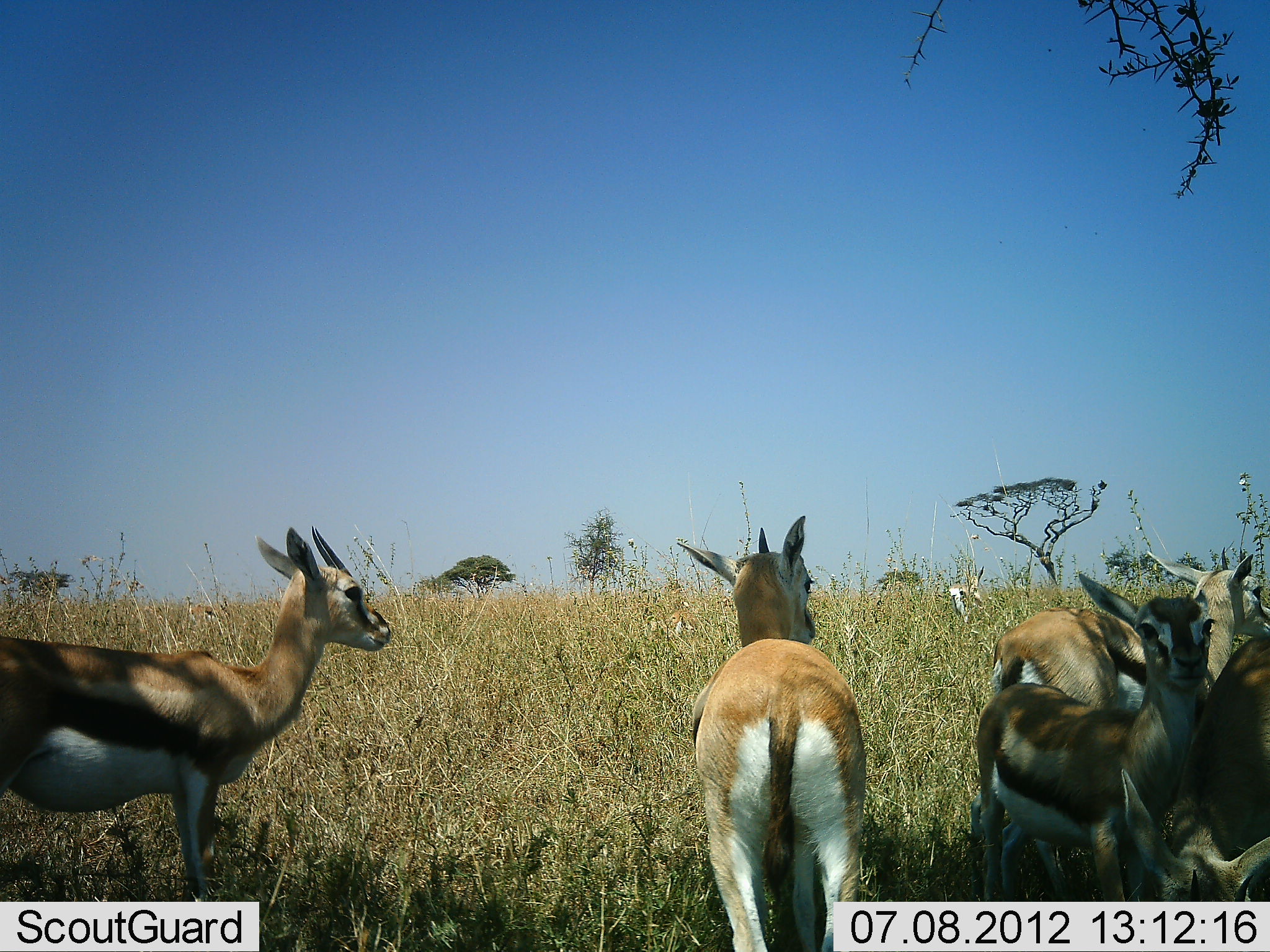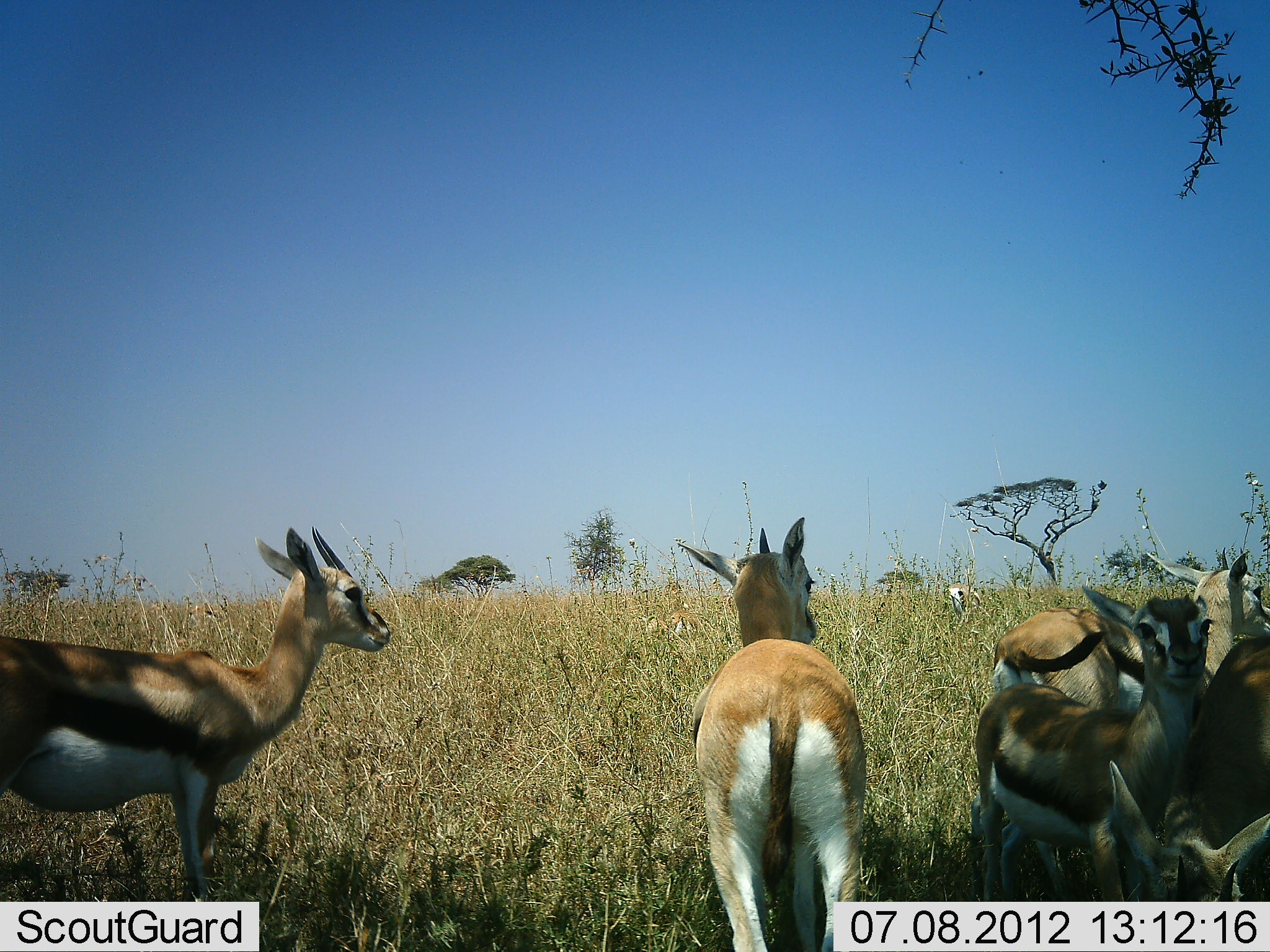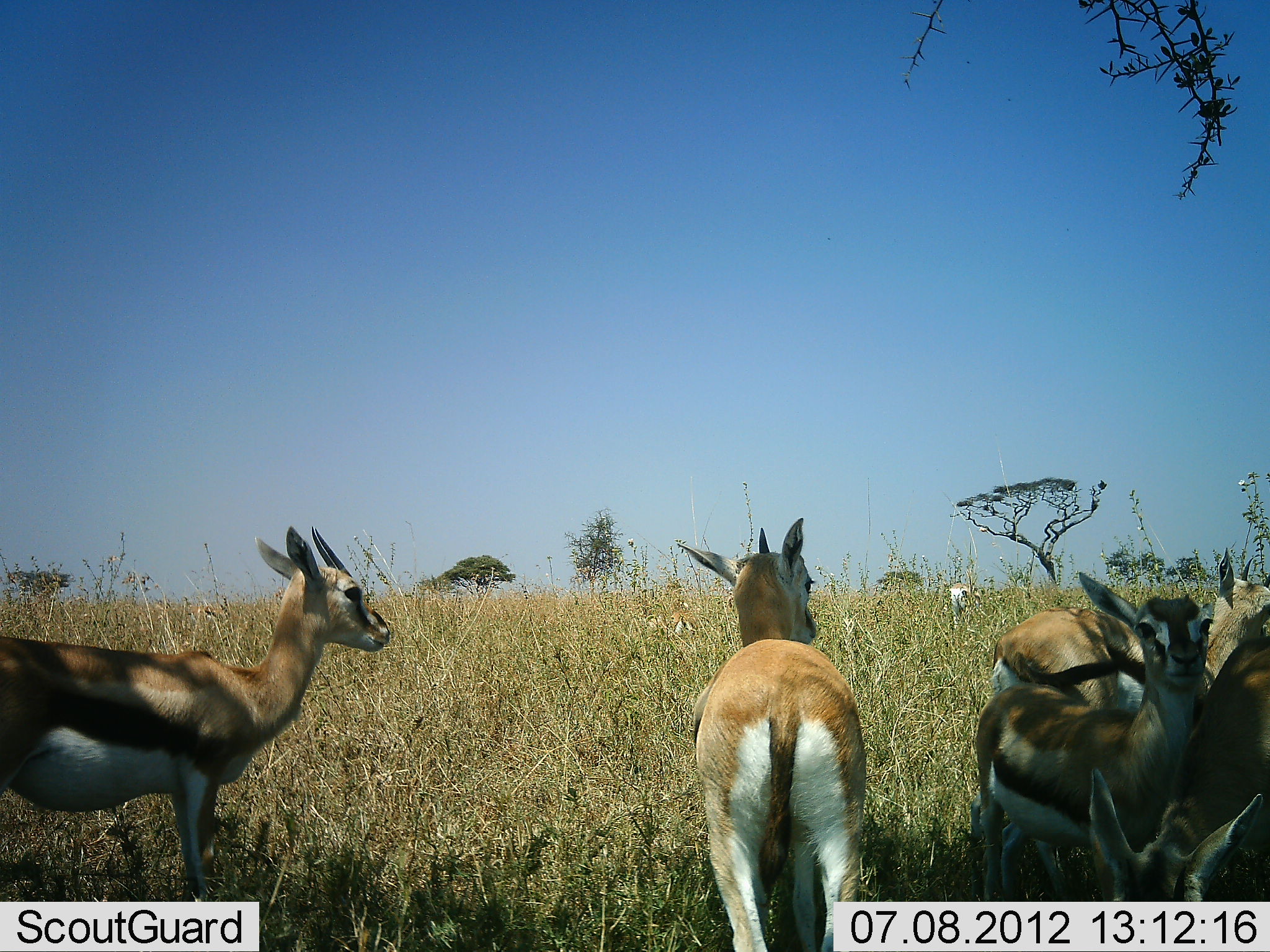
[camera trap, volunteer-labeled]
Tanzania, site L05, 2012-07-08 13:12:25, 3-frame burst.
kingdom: Animalia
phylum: Chordata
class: Mammalia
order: Artiodactyla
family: Bovidae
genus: Eudorcas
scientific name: Eudorcas thomsonii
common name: thomson's gazelle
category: gazellethomsons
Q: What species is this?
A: Gazellethomsons (thomson's gazelle) (Eudorcas thomsonii).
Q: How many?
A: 6.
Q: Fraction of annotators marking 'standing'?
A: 100%.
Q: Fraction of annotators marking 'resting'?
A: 0%.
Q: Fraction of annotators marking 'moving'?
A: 0%.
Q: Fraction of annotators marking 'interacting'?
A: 0%.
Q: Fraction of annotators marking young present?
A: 0%.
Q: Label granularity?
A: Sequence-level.